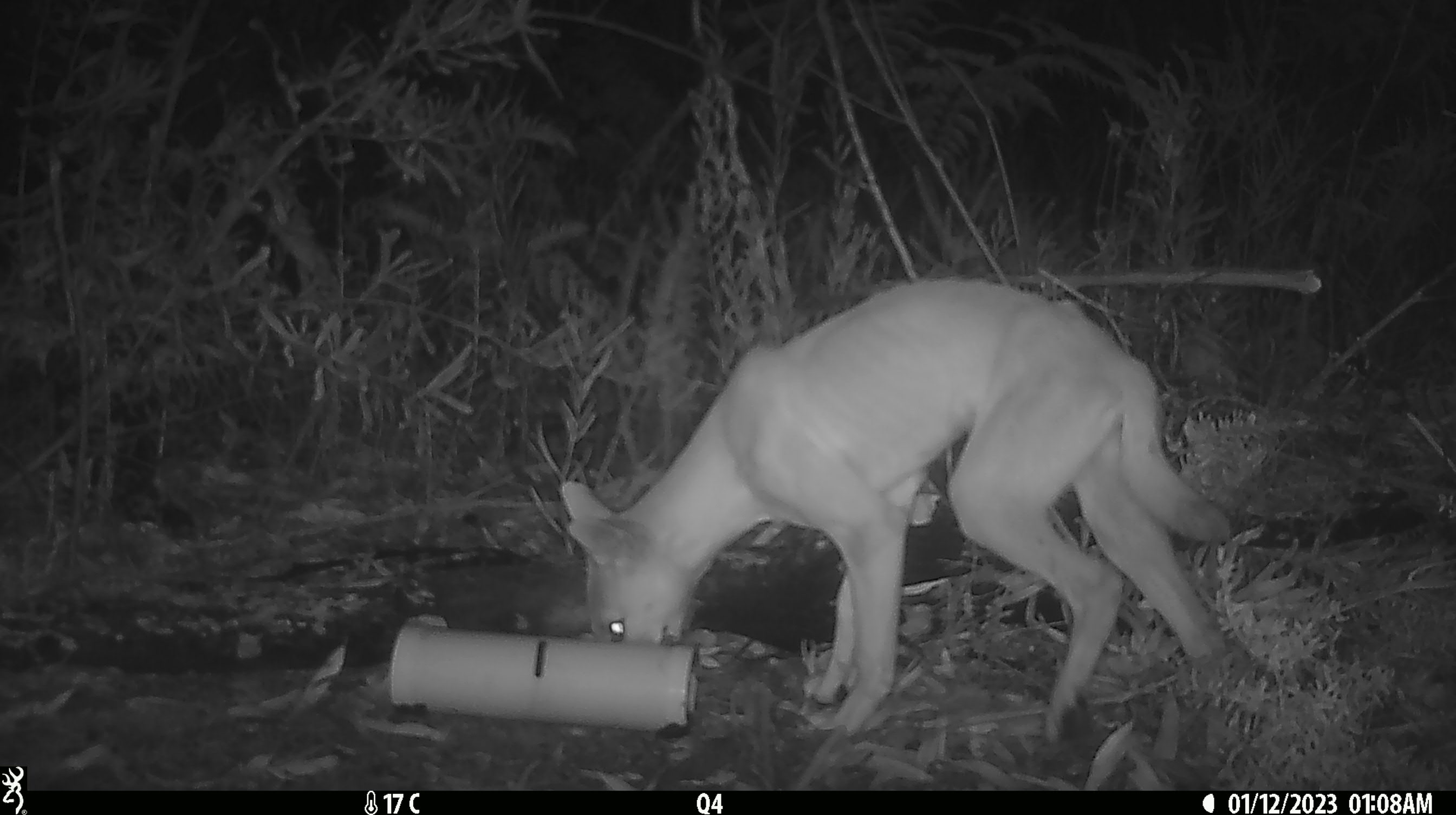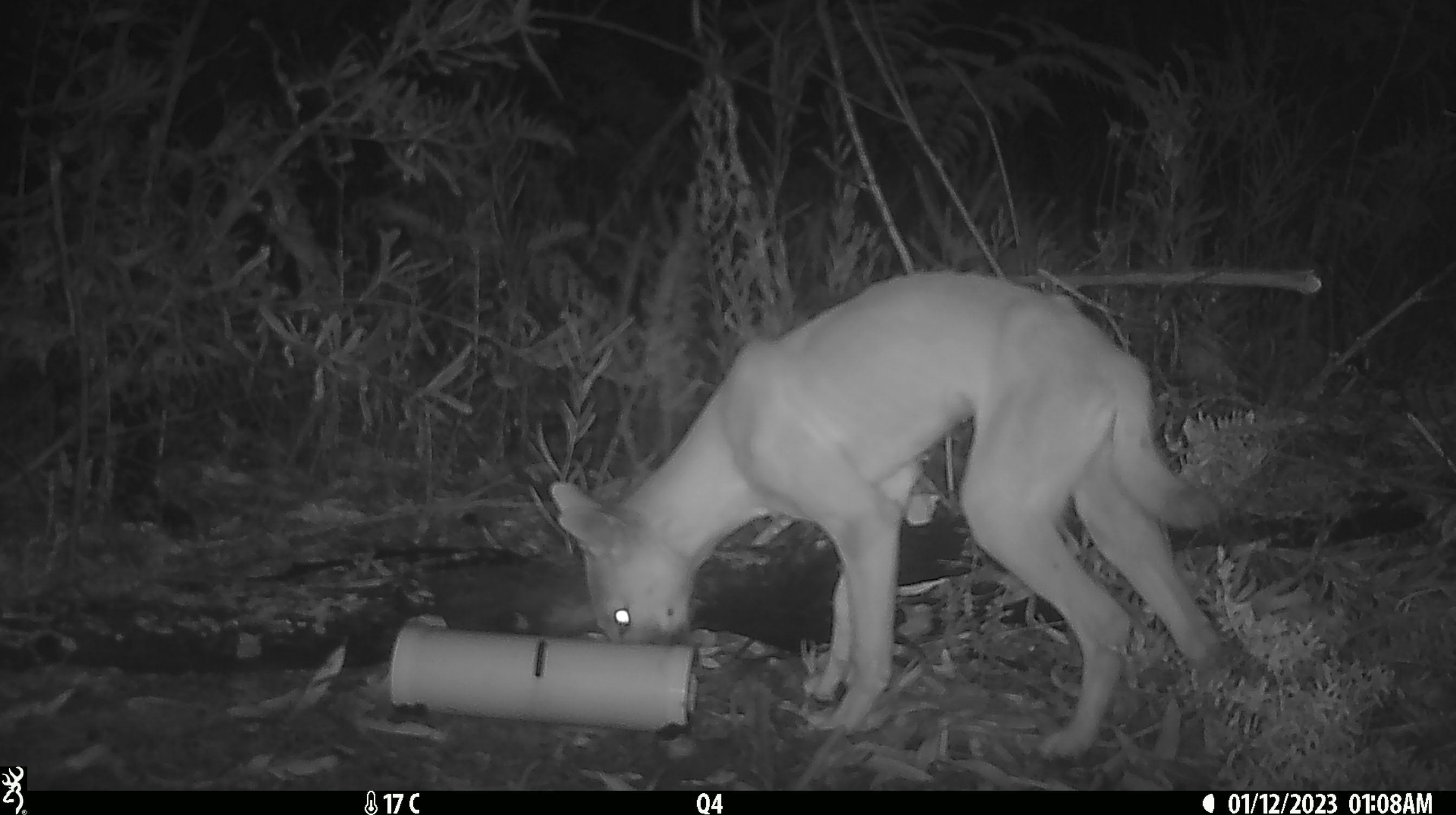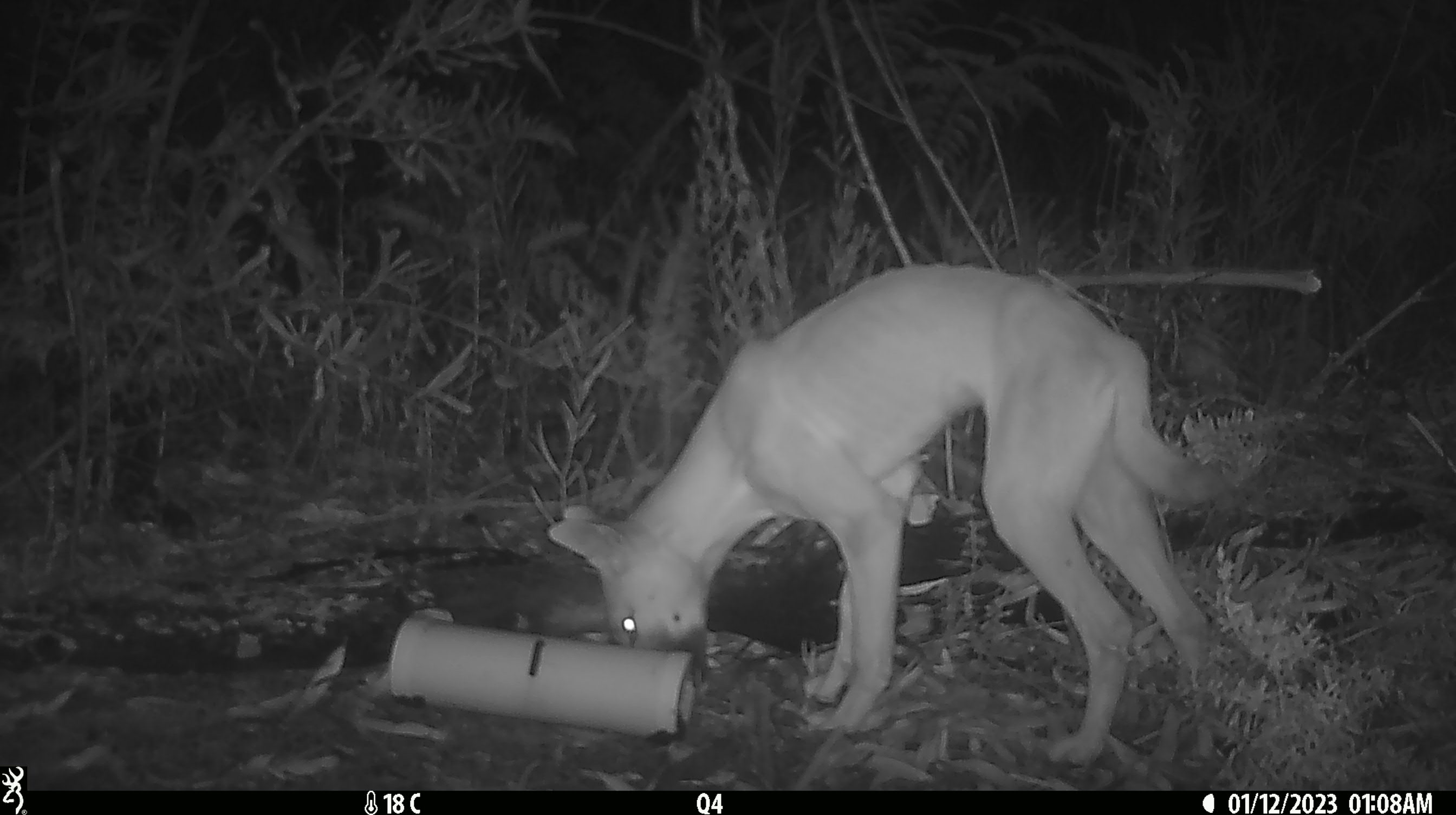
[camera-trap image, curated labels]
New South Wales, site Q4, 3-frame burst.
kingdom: Animalia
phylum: Chordata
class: Mammalia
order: Carnivora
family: Canidae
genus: Canis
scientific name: Canis familiaris dingo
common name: dingo